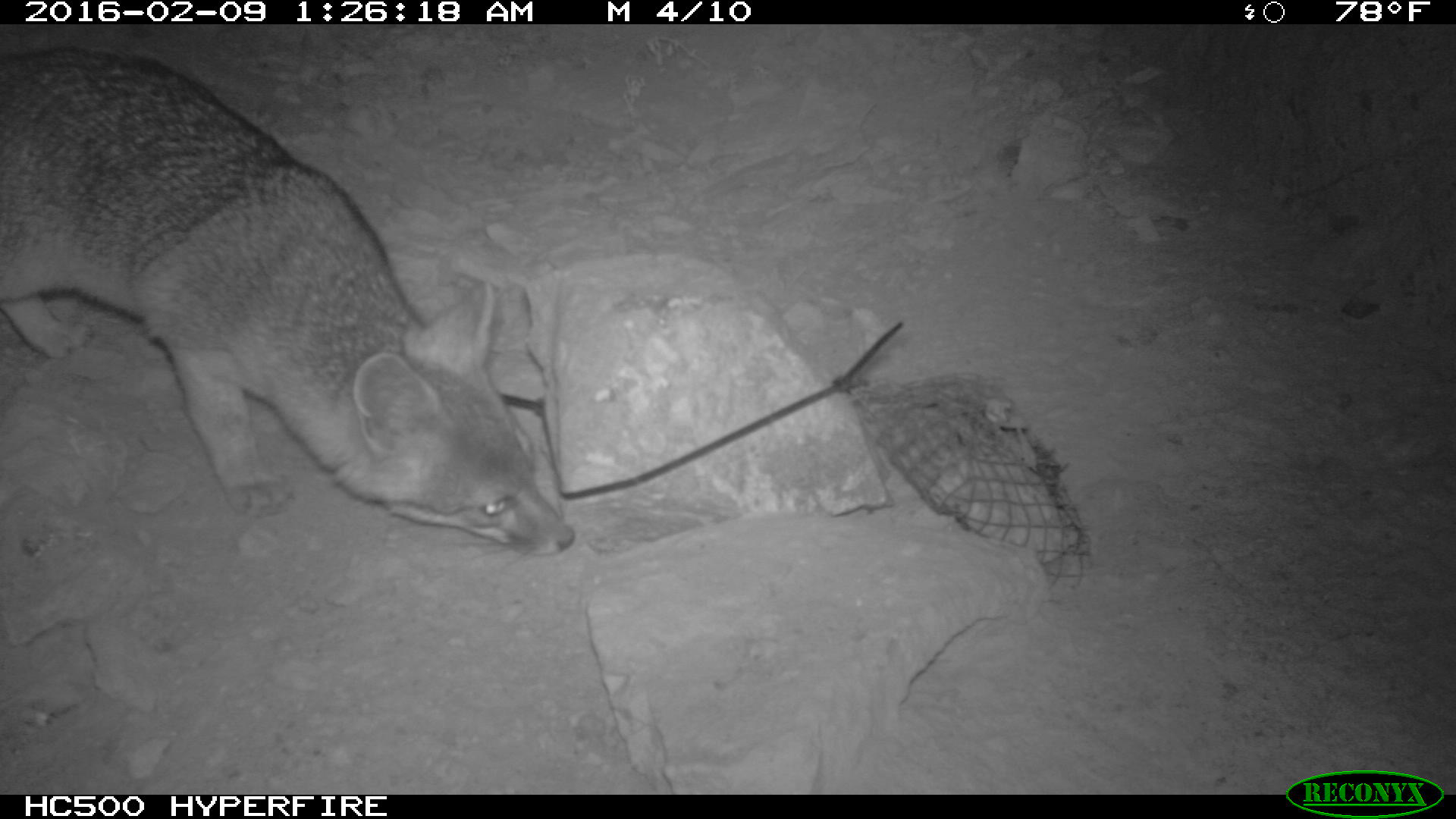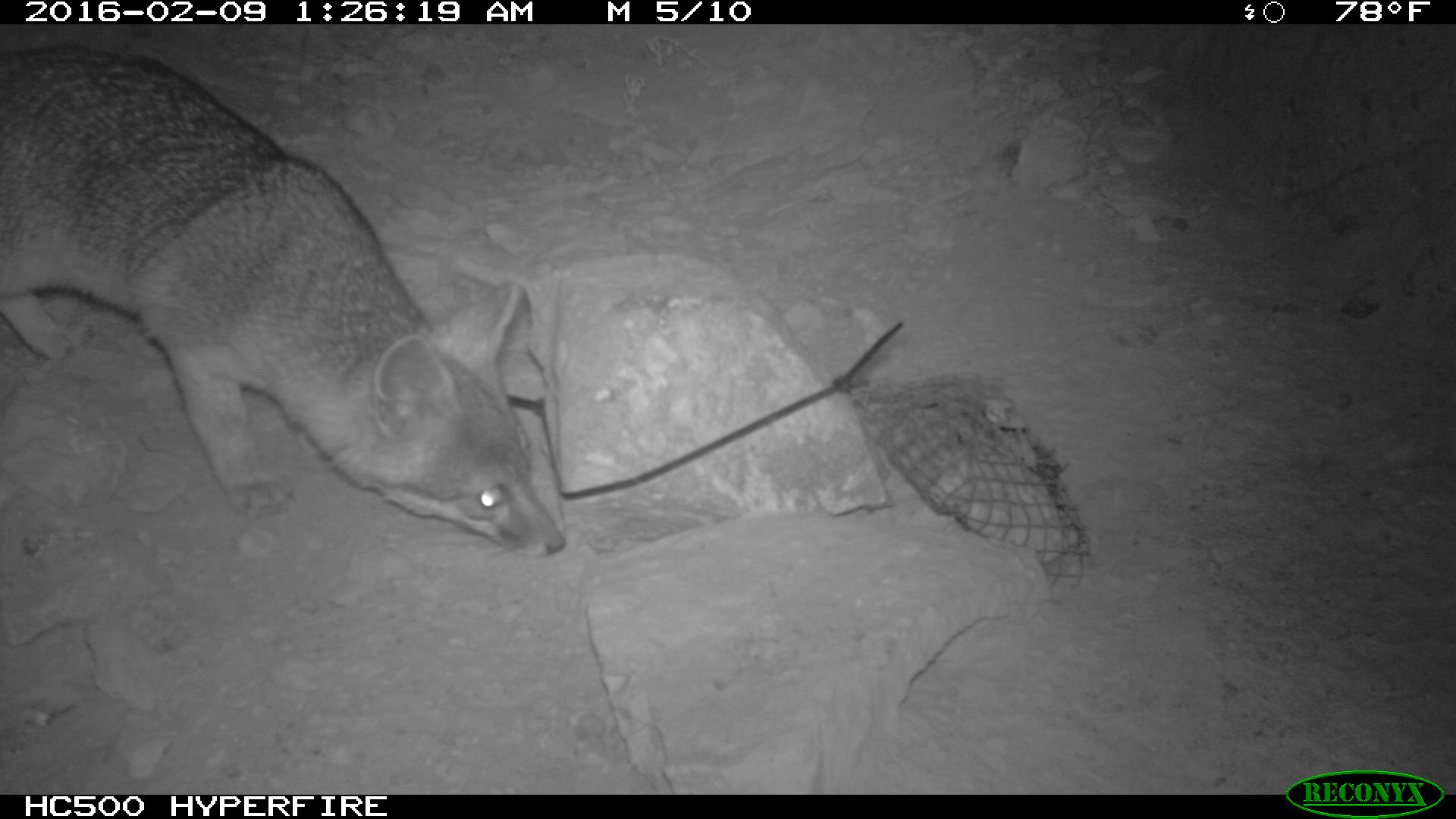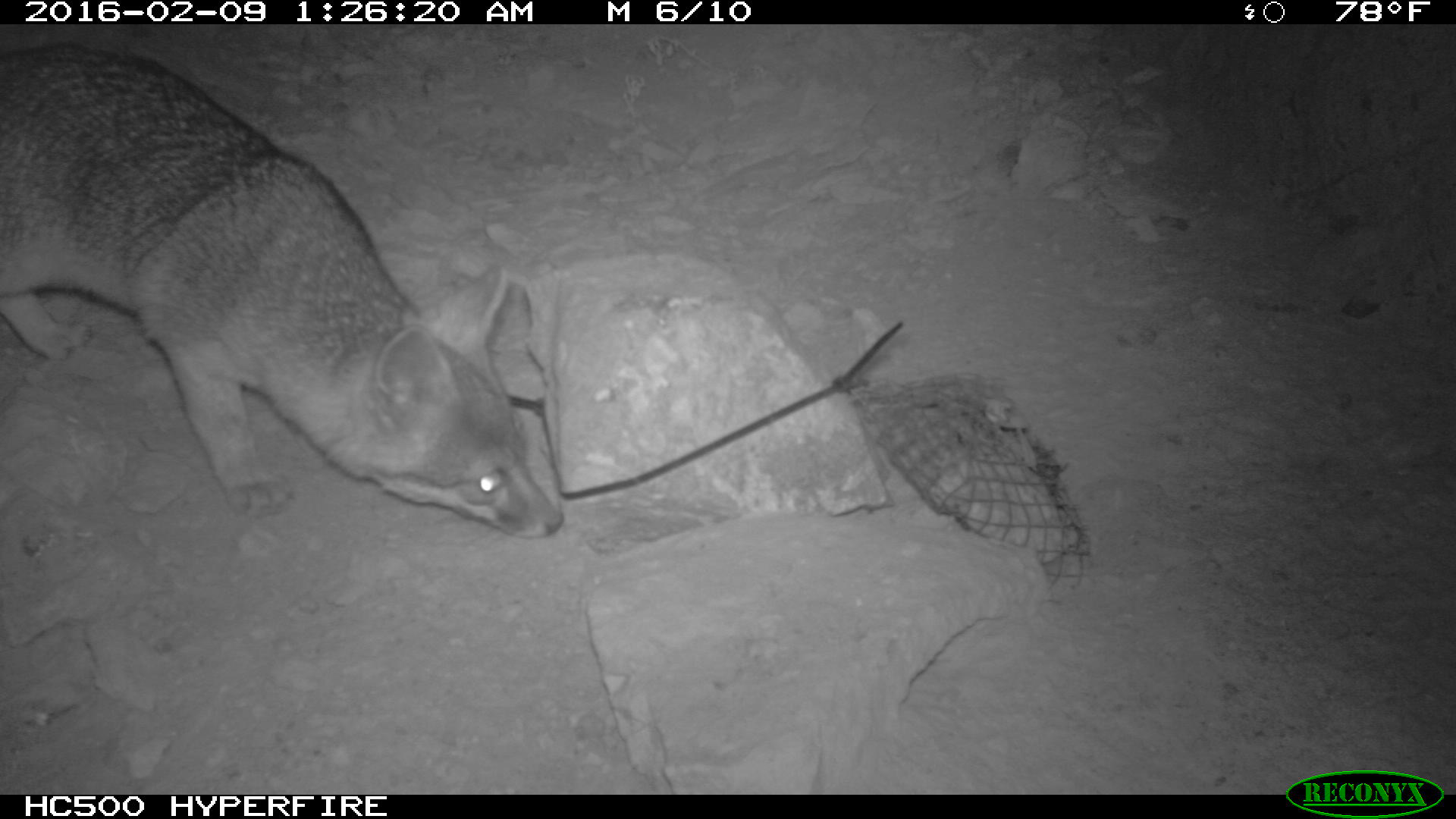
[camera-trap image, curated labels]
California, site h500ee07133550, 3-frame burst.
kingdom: Animalia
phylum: Chordata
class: Mammalia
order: Carnivora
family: Canidae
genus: Urocyon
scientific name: Urocyon littoralis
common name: island fox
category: fox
Fox (island fox) (Urocyon littoralis).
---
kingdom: Animalia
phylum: Chordata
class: Mammalia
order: Rodentia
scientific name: Rodentia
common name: rodent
Rodent (Rodentia).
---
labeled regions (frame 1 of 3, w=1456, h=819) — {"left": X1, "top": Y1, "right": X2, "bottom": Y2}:
fox: {"left": 0, "top": 43, "right": 576, "bottom": 555}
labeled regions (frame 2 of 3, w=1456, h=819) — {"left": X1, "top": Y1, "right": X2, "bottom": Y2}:
rodent: {"left": 0, "top": 43, "right": 566, "bottom": 558}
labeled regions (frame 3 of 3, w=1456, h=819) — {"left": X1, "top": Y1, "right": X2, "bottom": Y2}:
fox: {"left": 0, "top": 45, "right": 565, "bottom": 540}